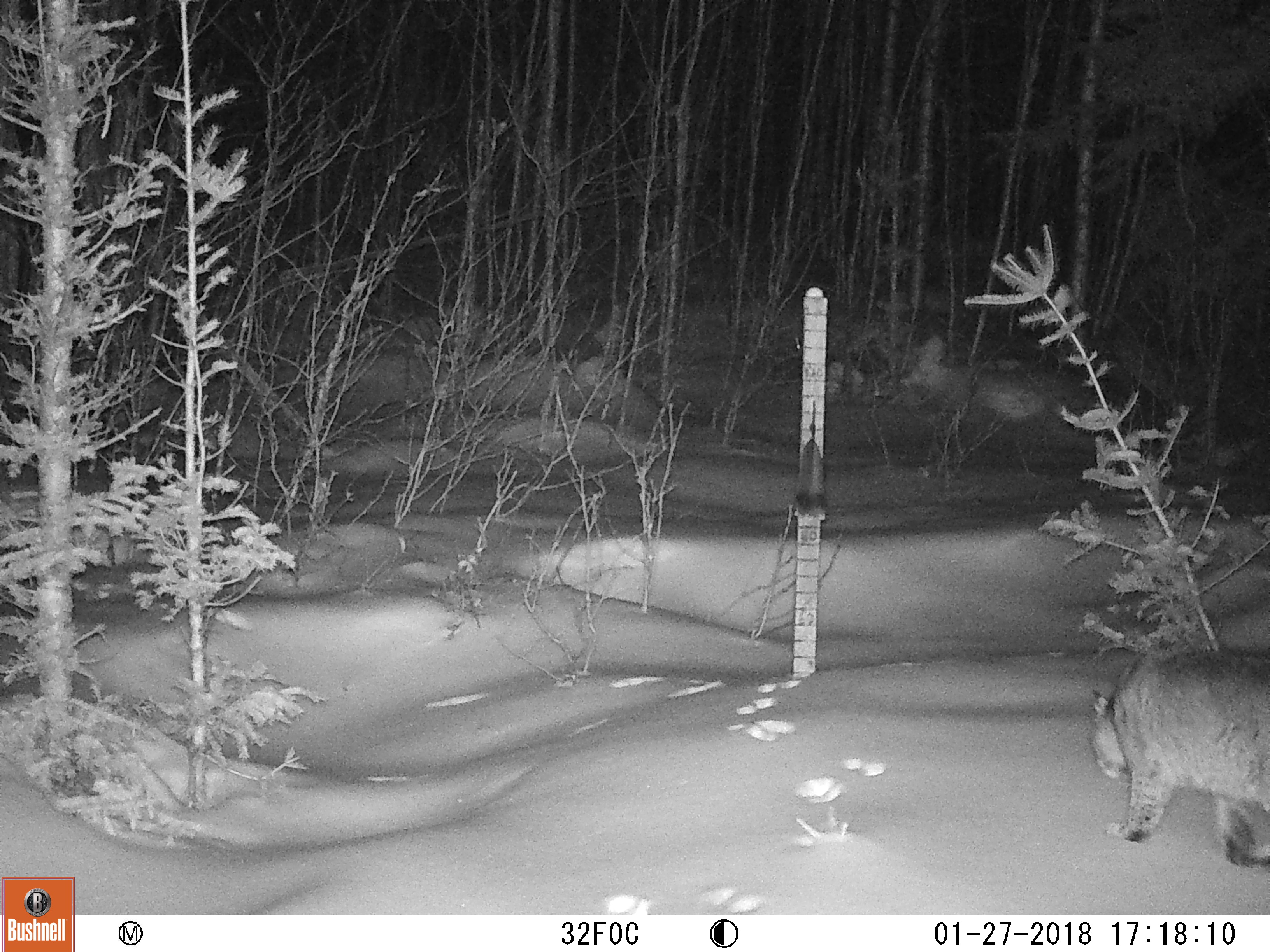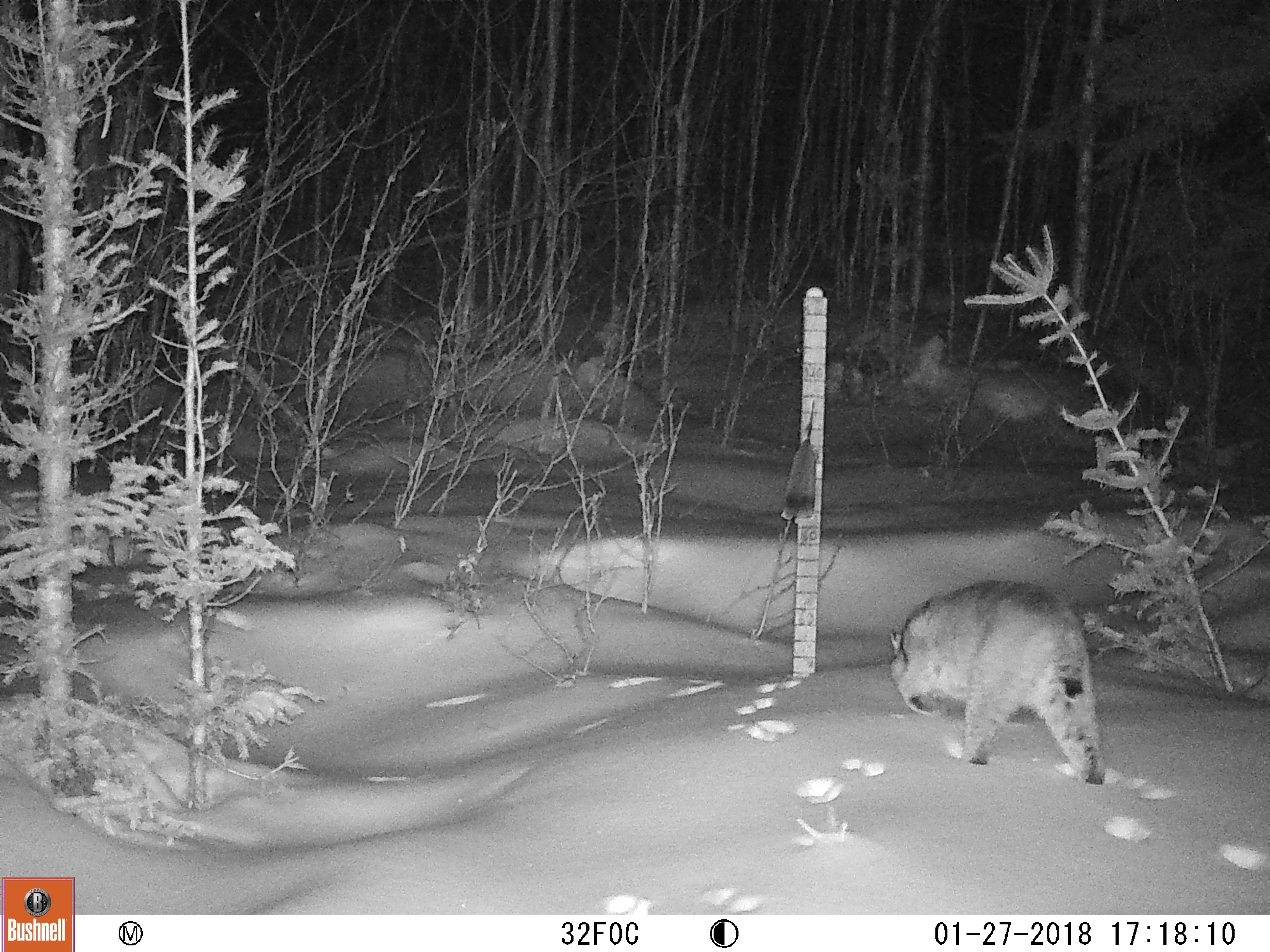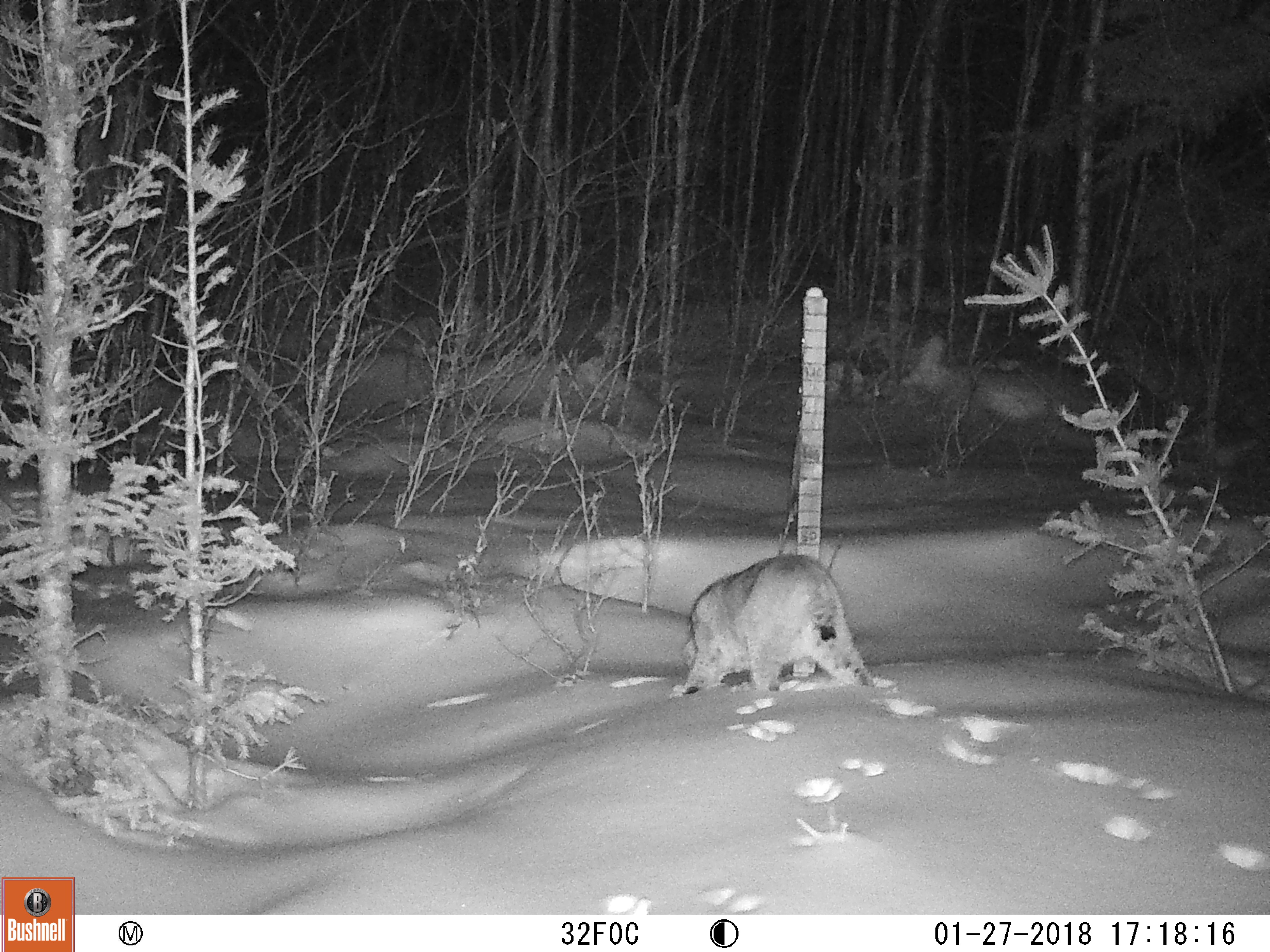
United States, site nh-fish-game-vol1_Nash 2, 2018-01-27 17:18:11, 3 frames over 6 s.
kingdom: Animalia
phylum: Chordata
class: Mammalia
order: Carnivora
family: Felidae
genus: Lynx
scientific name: Lynx rufus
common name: bobcat